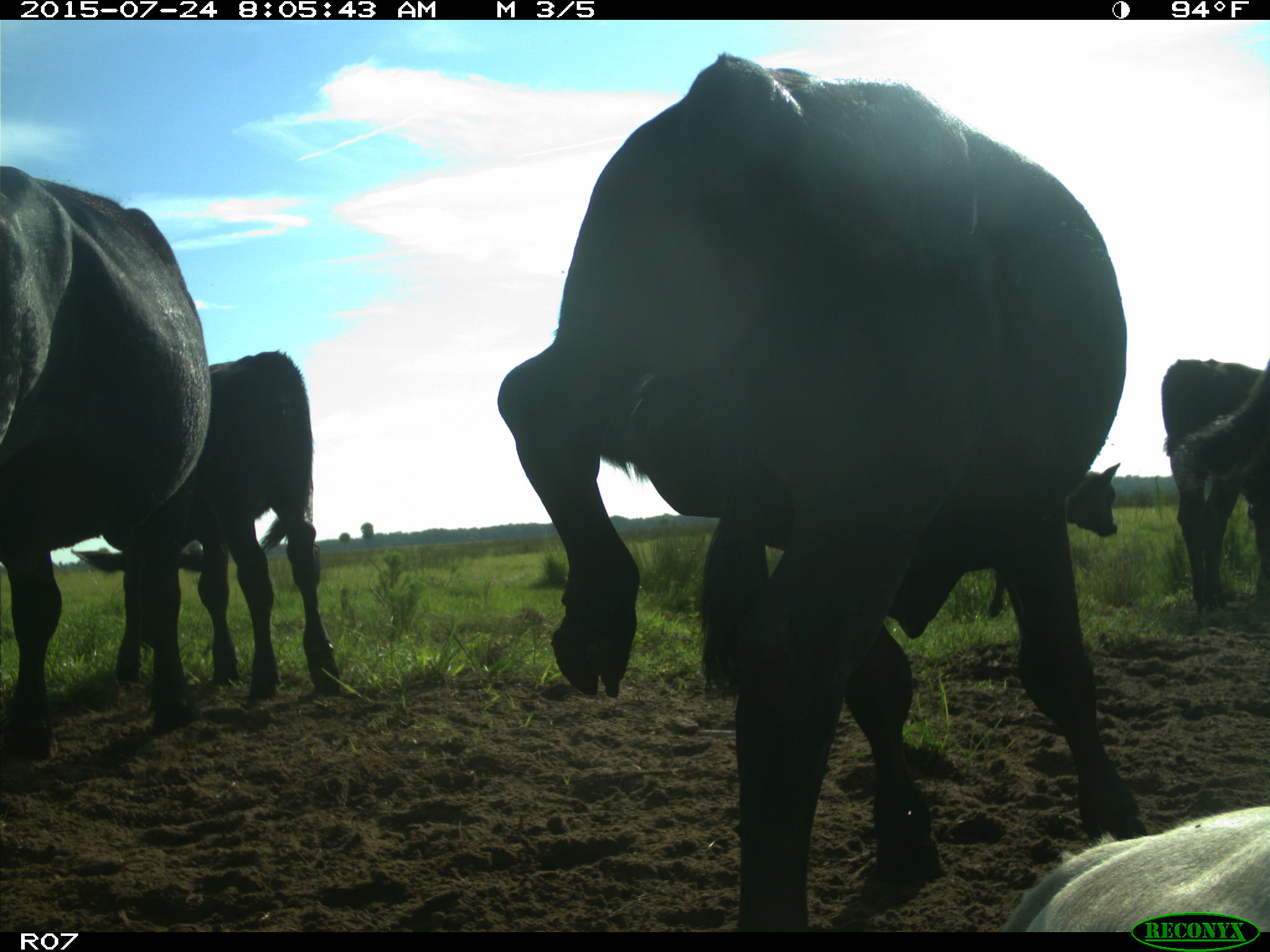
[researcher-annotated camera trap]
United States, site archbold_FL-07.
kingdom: Animalia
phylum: Chordata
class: Mammalia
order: Artiodactyla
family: Bovidae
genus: Bos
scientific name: Bos taurus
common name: domestic cow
Bos taurus (domestic cow).